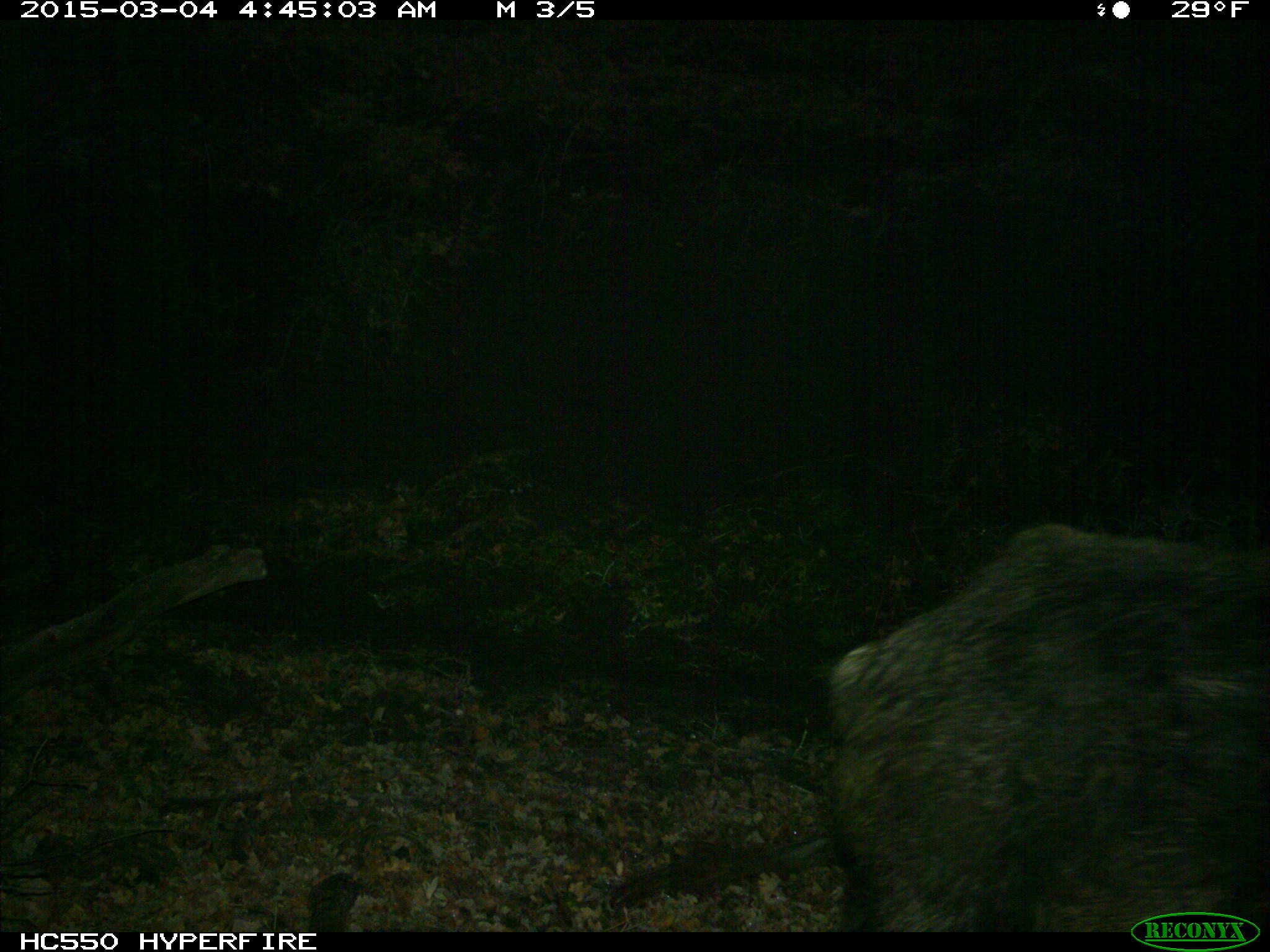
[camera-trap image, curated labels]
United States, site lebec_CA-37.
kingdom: Animalia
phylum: Chordata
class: Mammalia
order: Artiodactyla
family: Suidae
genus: Sus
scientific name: Sus scrofa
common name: wild boar